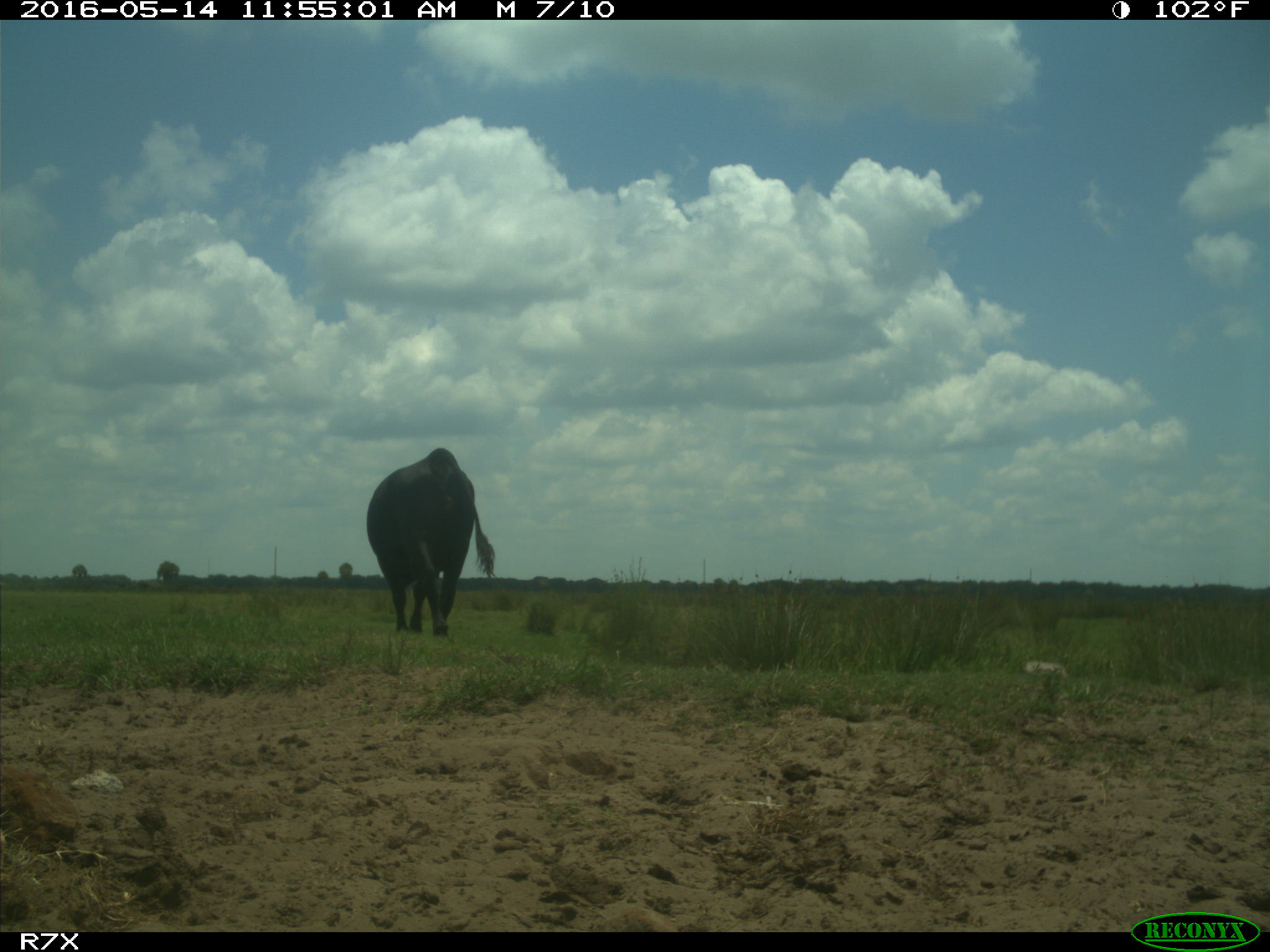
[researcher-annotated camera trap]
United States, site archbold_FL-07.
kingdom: Animalia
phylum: Chordata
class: Mammalia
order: Artiodactyla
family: Bovidae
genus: Bos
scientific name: Bos taurus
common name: domestic cow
Bos taurus (domestic cow).